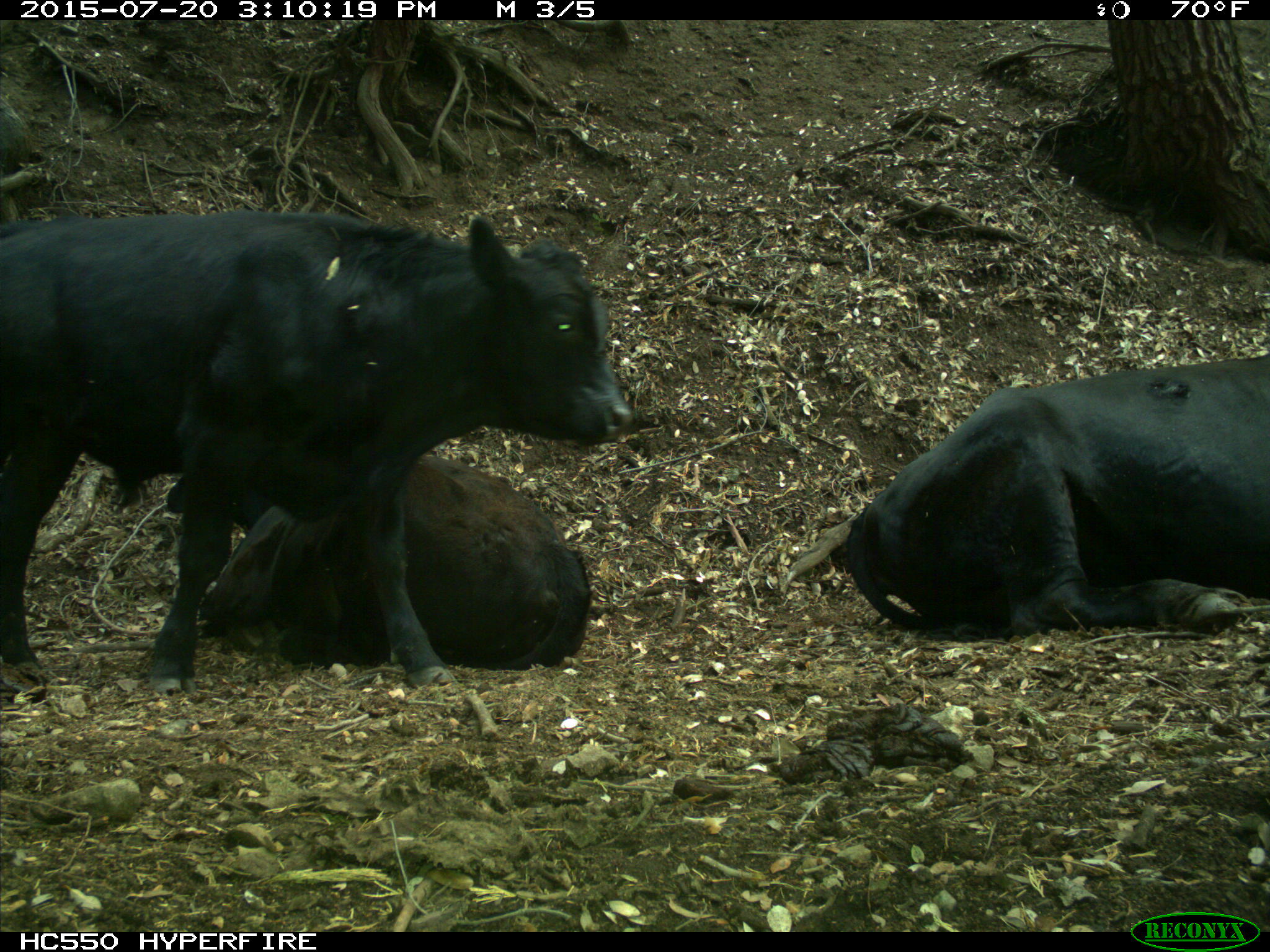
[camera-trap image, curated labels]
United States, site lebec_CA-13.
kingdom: Animalia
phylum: Chordata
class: Mammalia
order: Artiodactyla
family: Bovidae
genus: Bos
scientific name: Bos taurus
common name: domestic cow